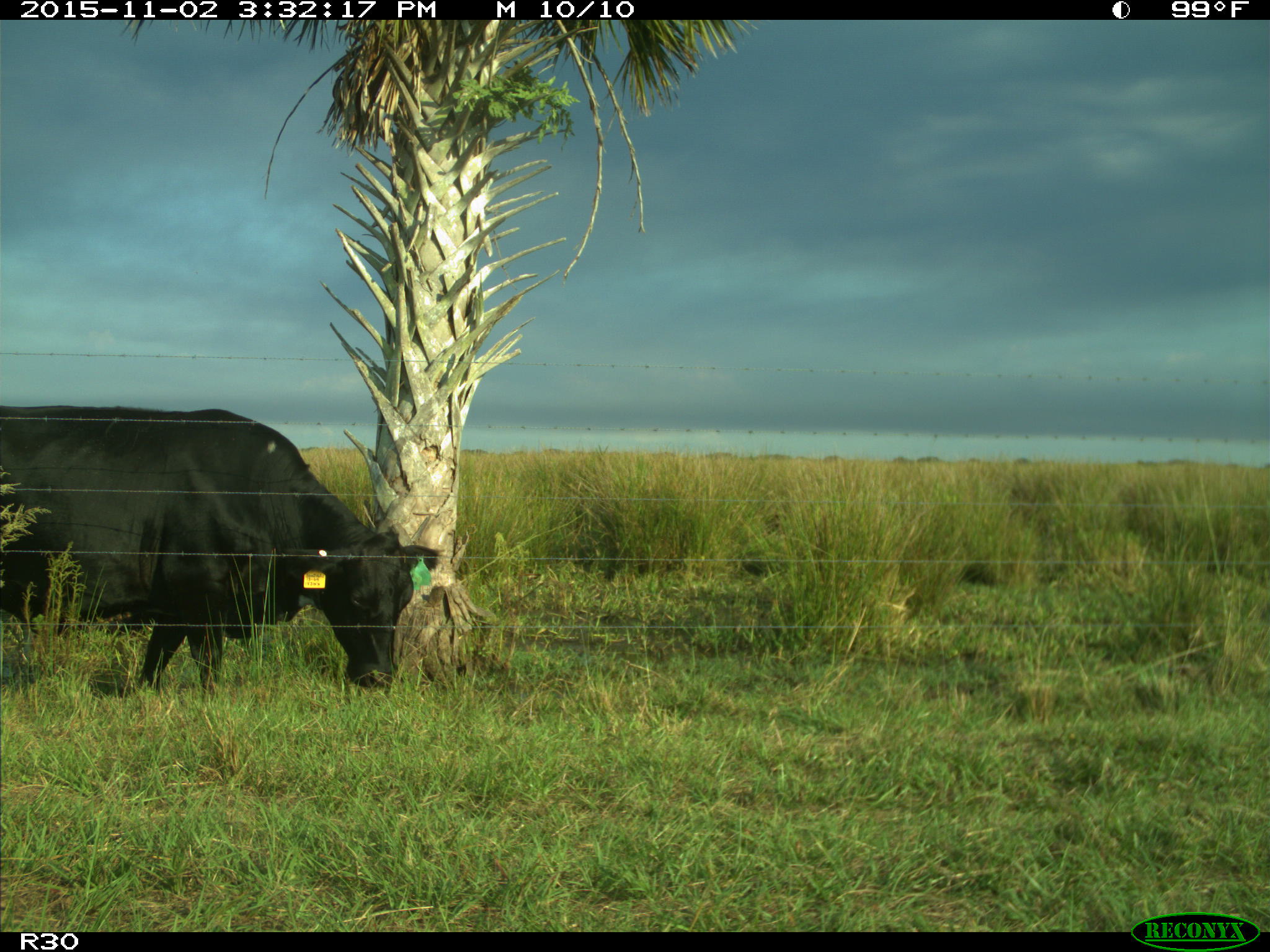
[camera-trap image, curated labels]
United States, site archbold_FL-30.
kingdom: Animalia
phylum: Chordata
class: Mammalia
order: Artiodactyla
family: Bovidae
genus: Bos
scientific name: Bos taurus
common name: domestic cow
Bos taurus (domestic cow).